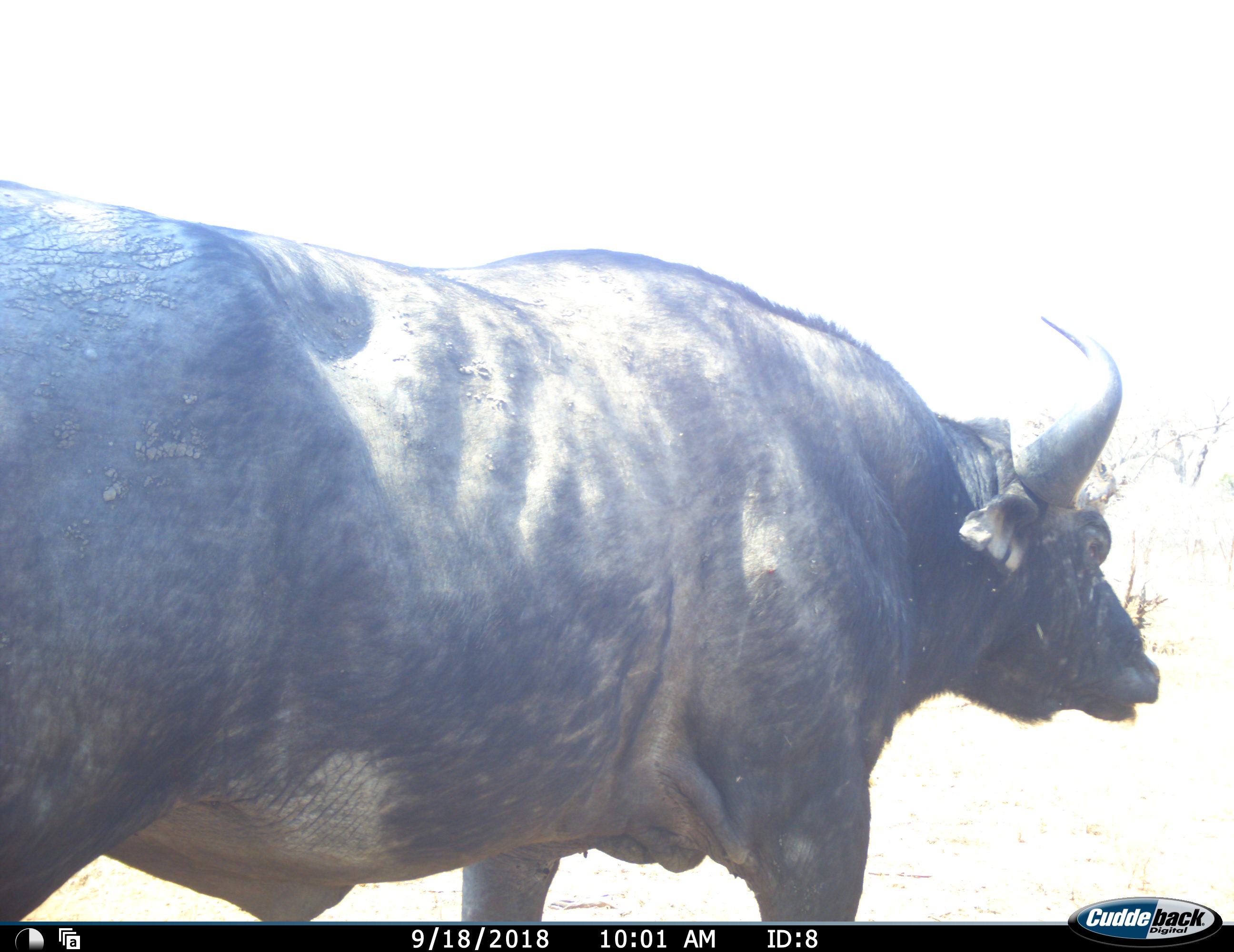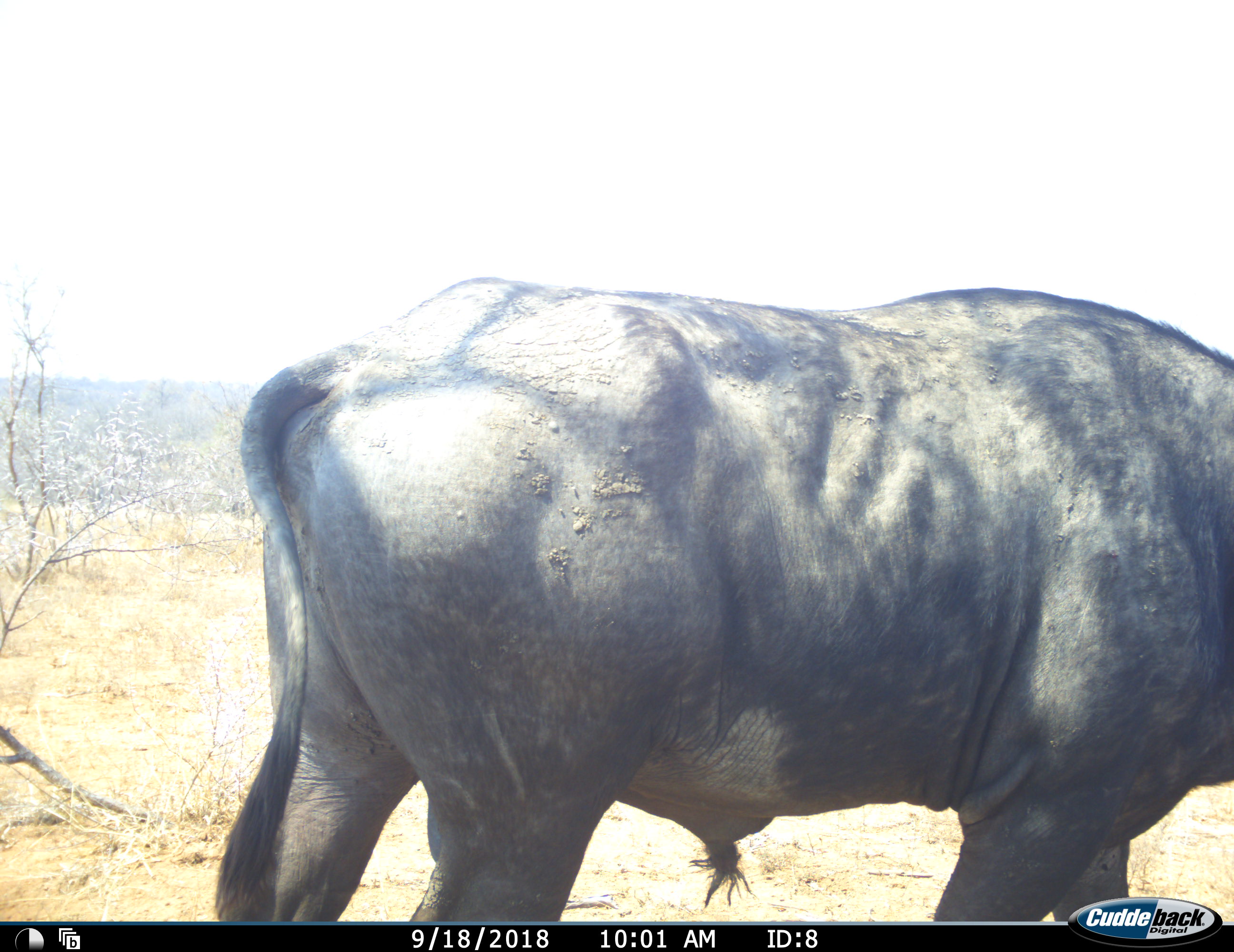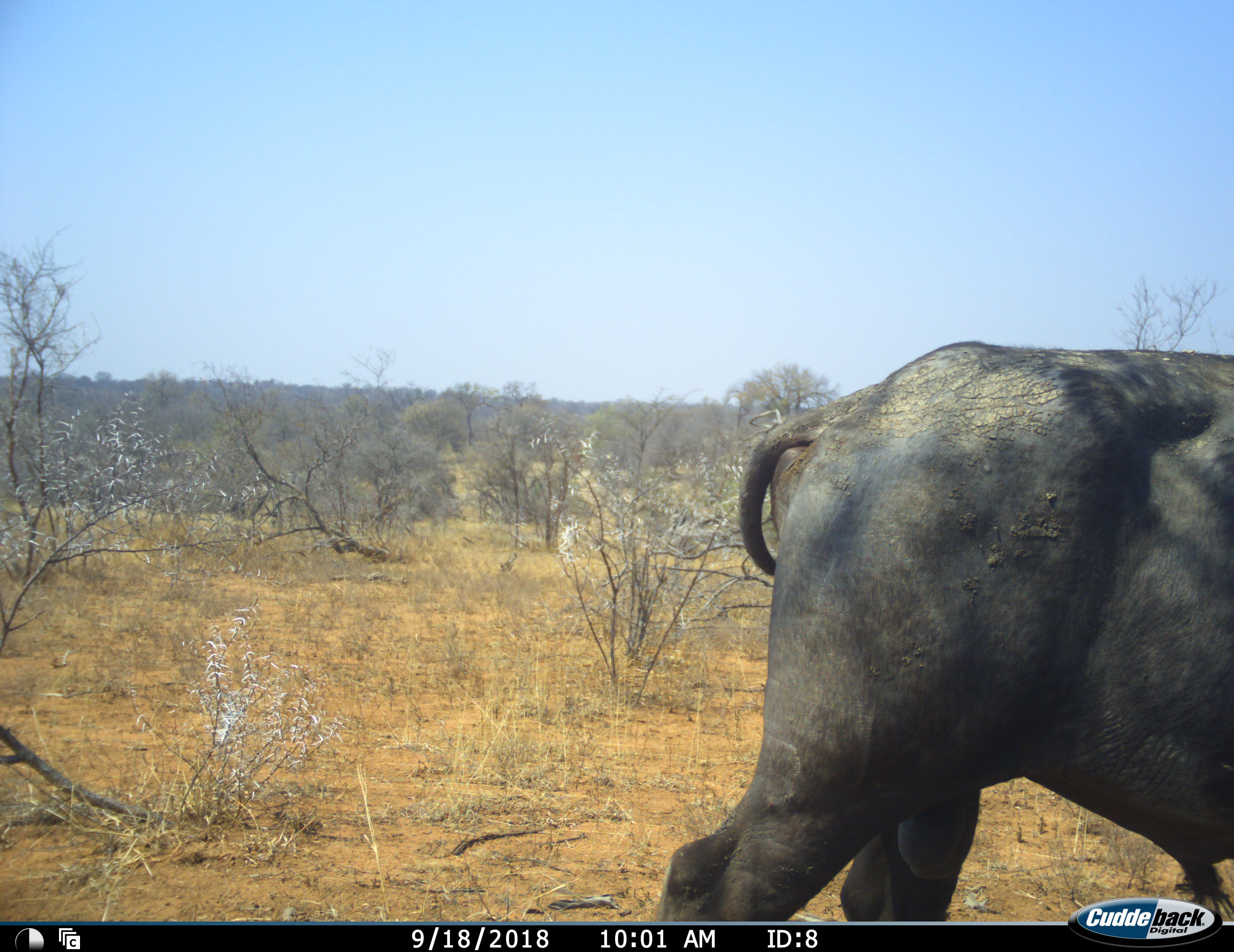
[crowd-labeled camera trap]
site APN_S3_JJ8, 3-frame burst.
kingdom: Animalia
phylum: Chordata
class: Mammalia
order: Artiodactyla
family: Bovidae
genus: Syncerus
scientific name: Syncerus caffer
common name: african buffalo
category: buffalo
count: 1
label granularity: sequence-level